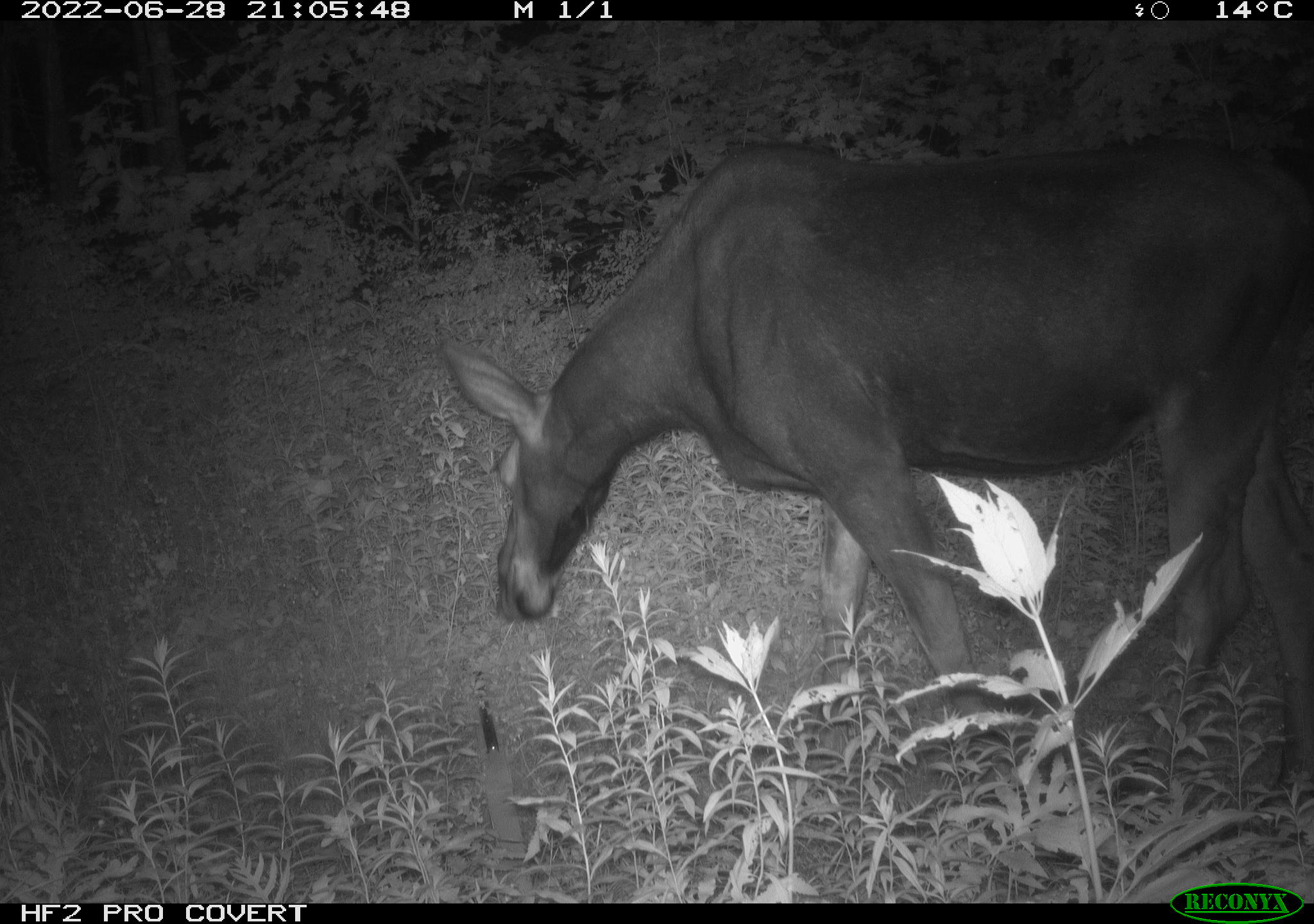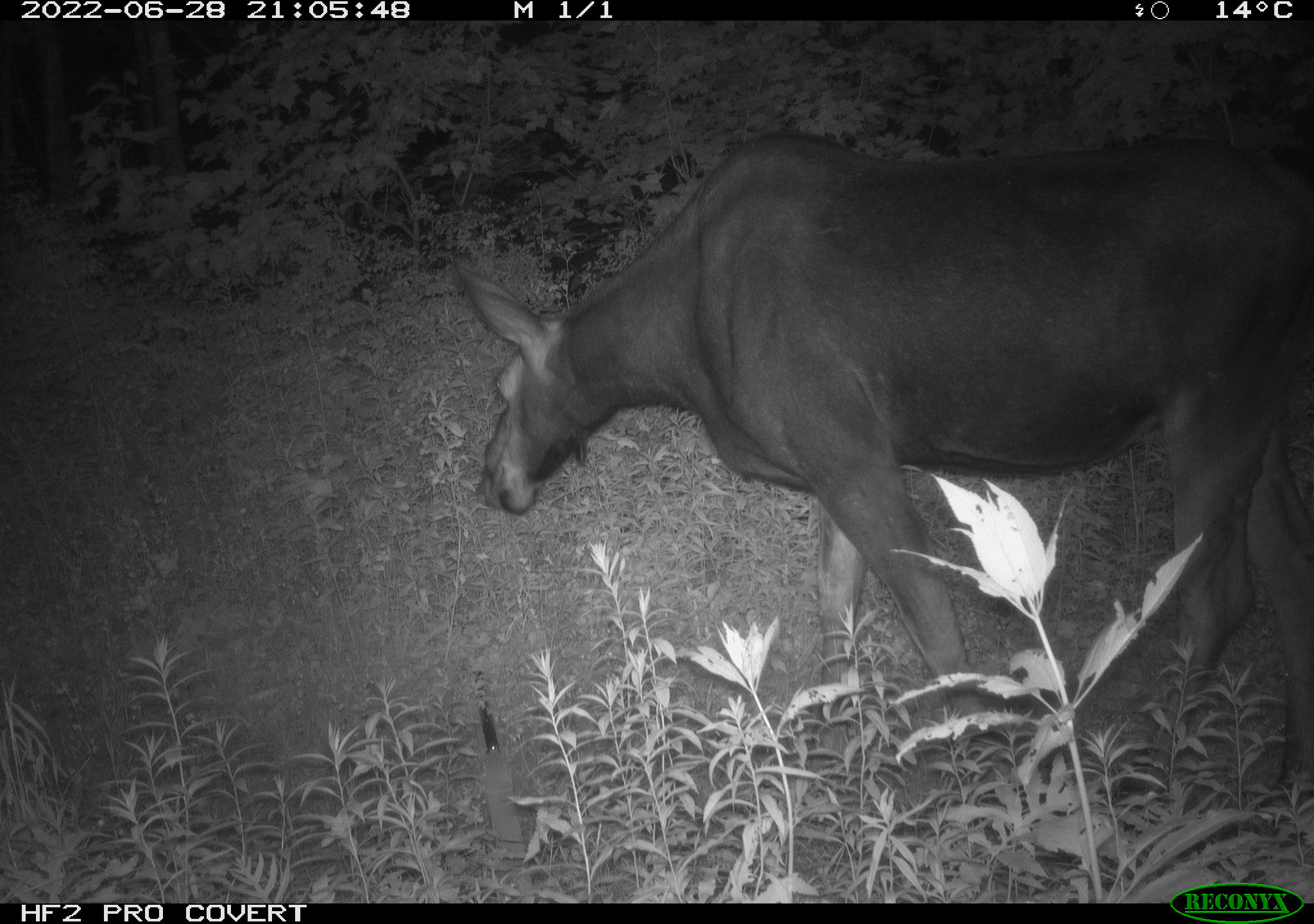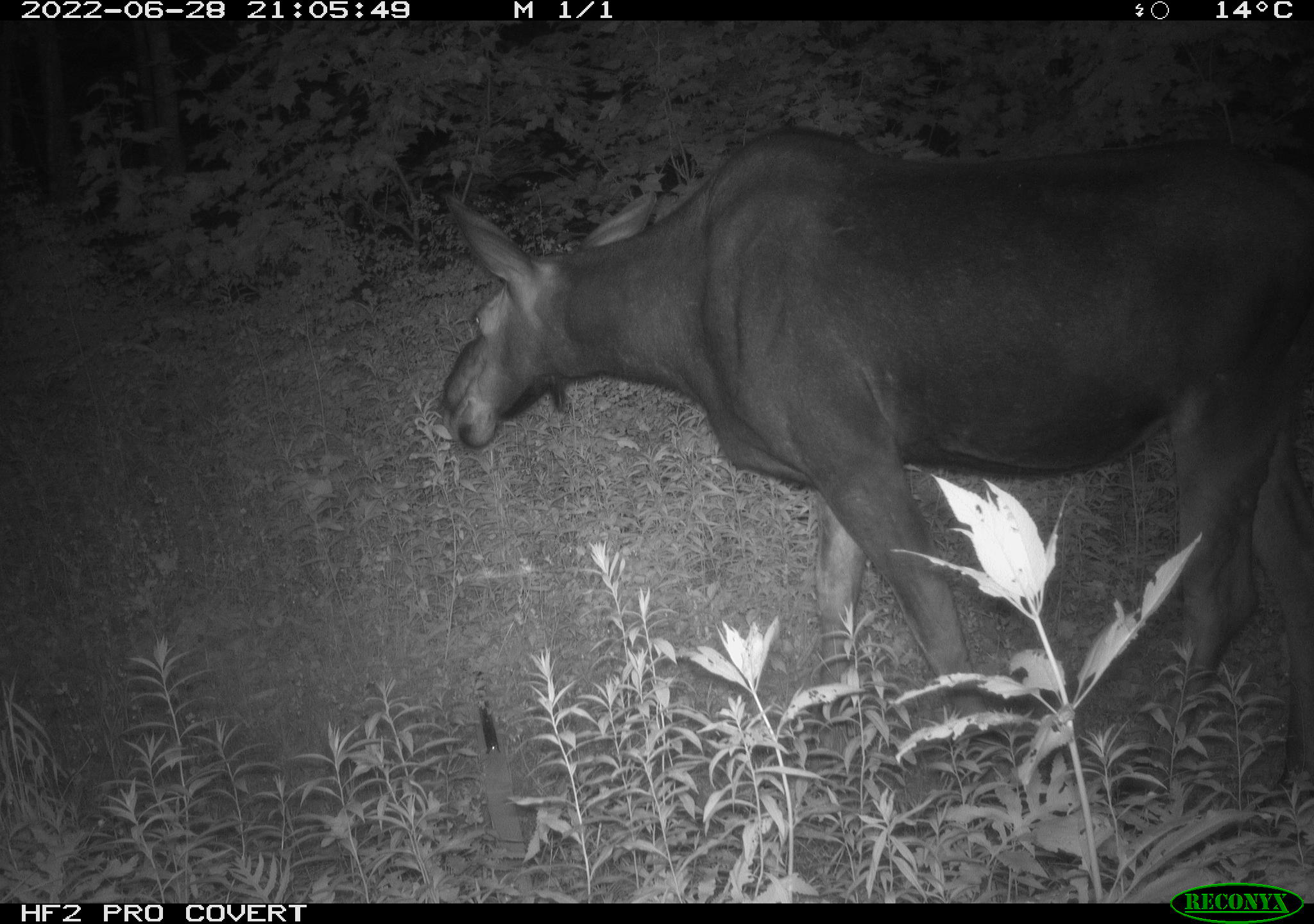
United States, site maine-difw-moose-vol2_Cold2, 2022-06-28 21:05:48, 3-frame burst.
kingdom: Animalia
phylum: Chordata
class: Mammalia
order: Artiodactyla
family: Cervidae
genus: Alces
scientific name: Alces alces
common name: moose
Moose (Alces alces).